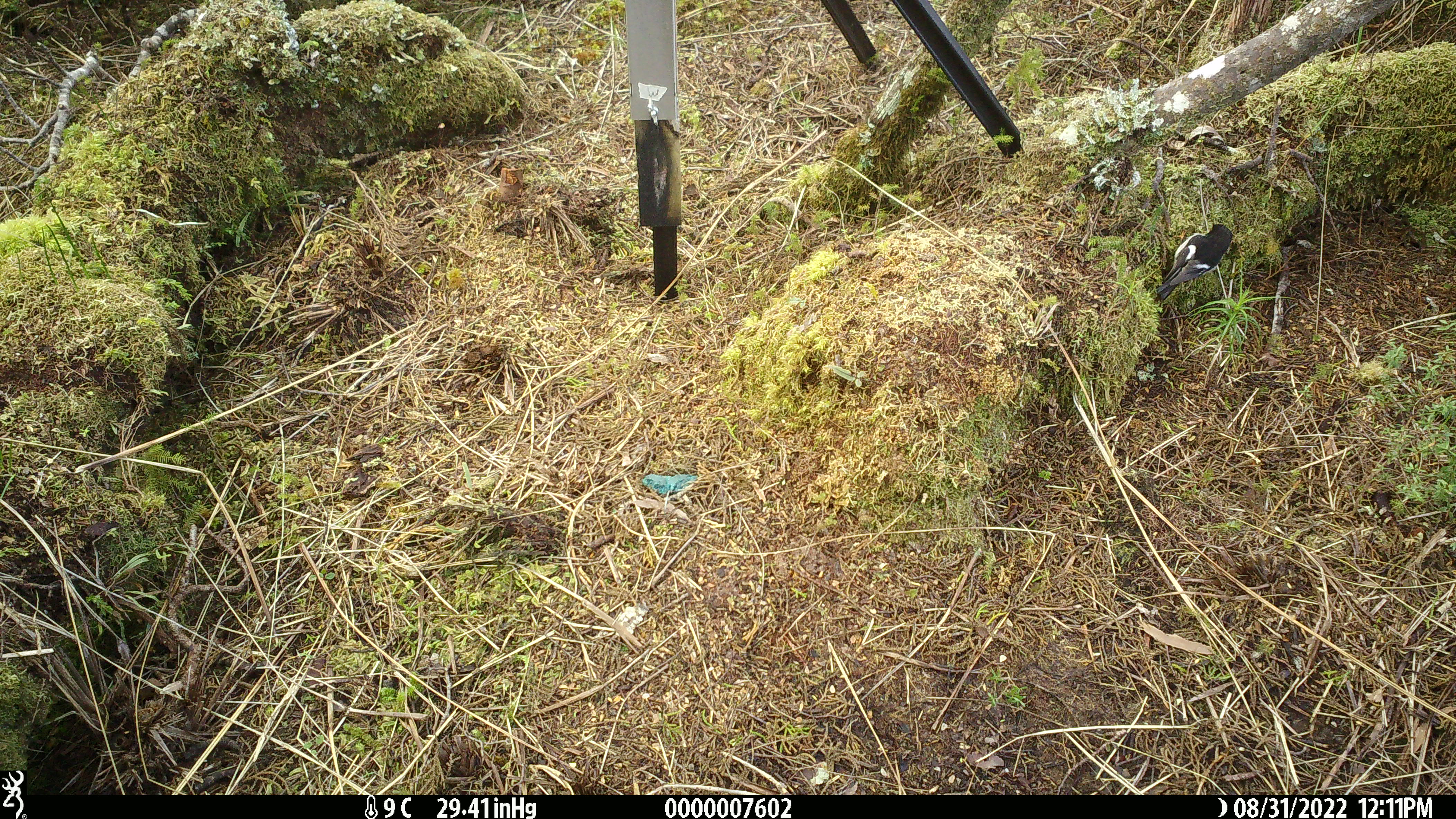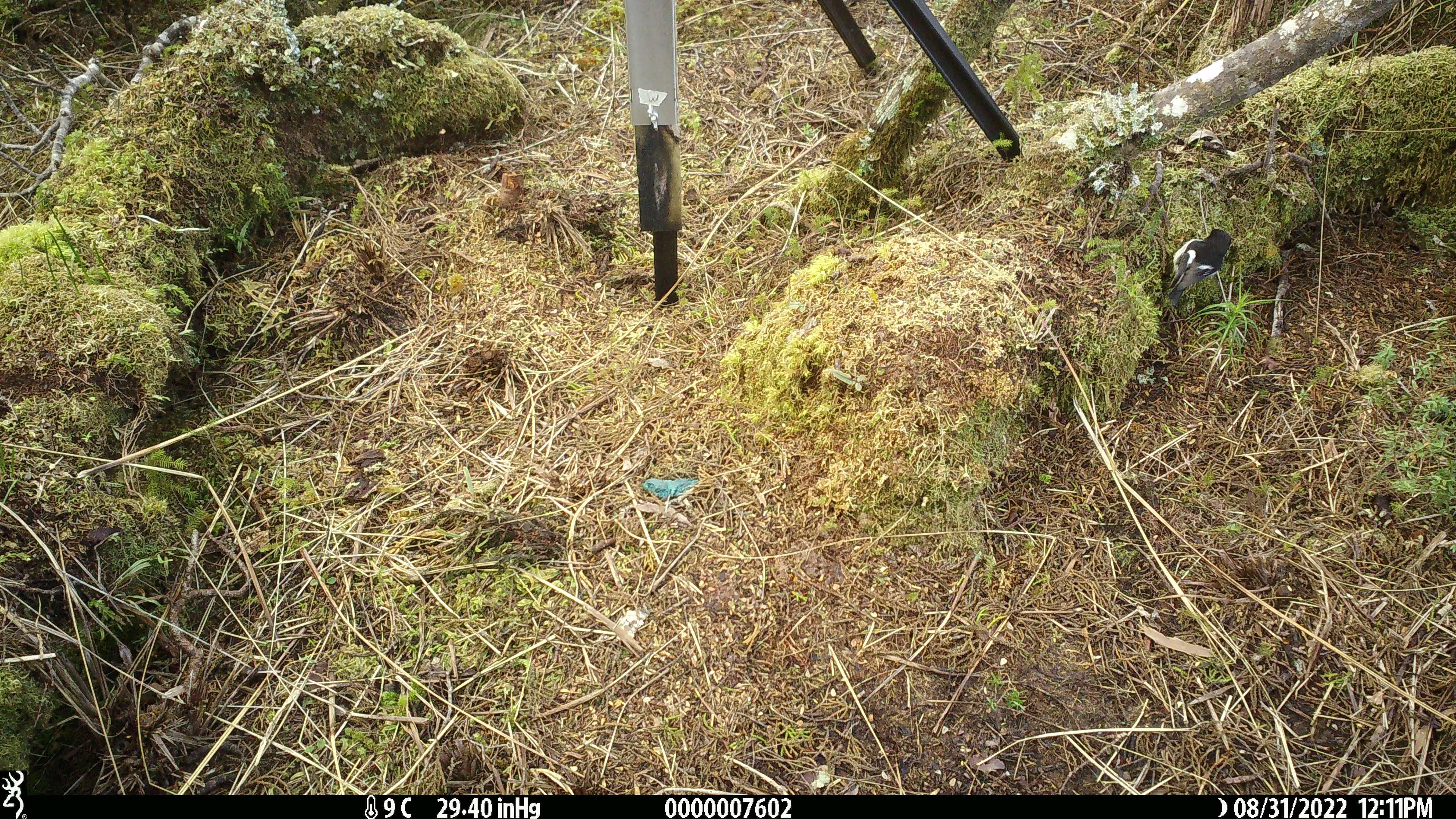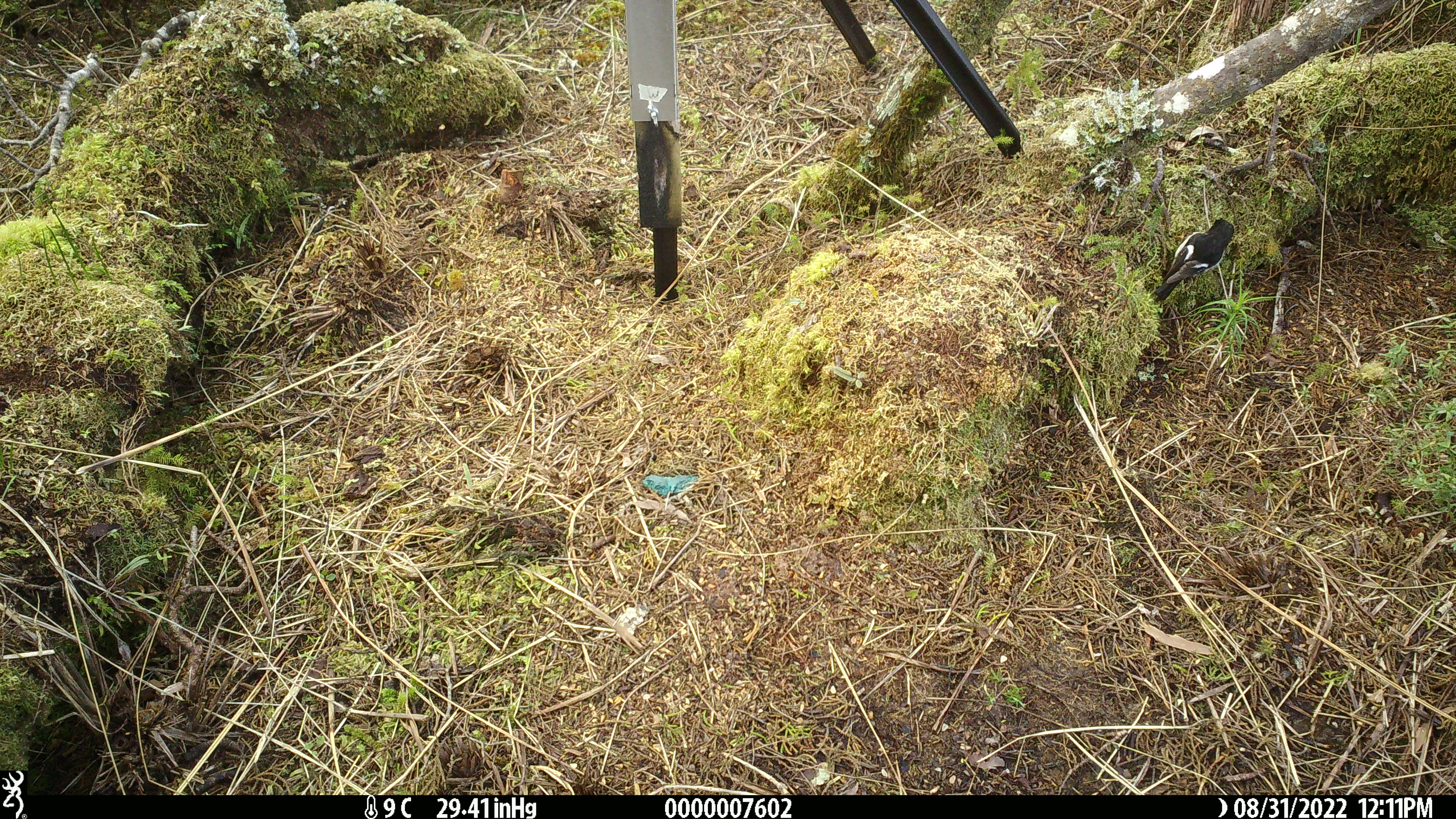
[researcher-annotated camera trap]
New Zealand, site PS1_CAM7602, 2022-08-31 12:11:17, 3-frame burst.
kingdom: Animalia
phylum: Chordata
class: Aves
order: Passeriformes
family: Petroicidae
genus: Petroica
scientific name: Petroica macrocephala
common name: tomtit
Tomtit (Petroica macrocephala).